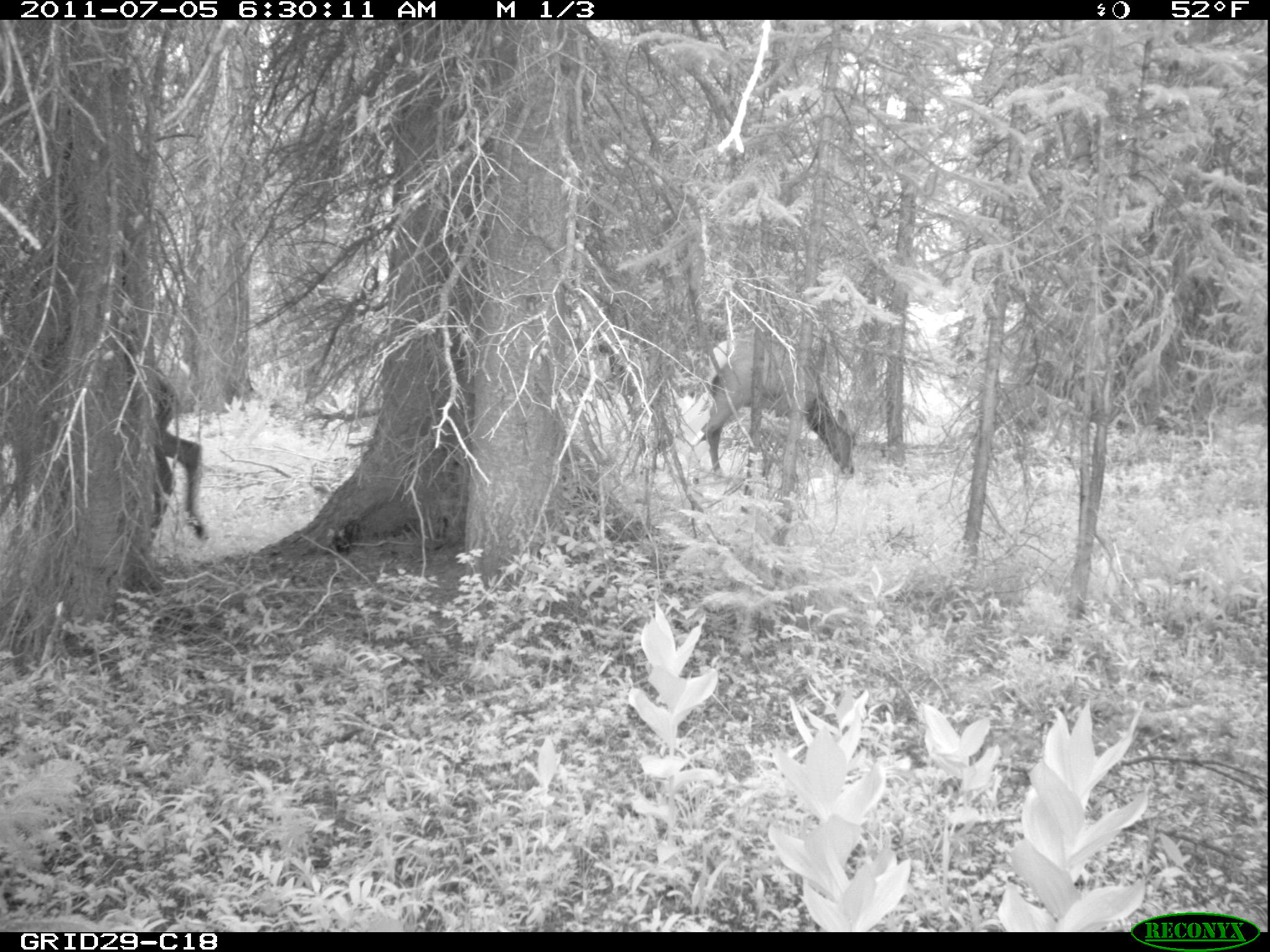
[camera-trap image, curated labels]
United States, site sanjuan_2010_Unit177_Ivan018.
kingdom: Animalia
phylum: Chordata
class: Mammalia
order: Artiodactyla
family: Cervidae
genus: Cervus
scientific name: Cervus elaphus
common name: red deer